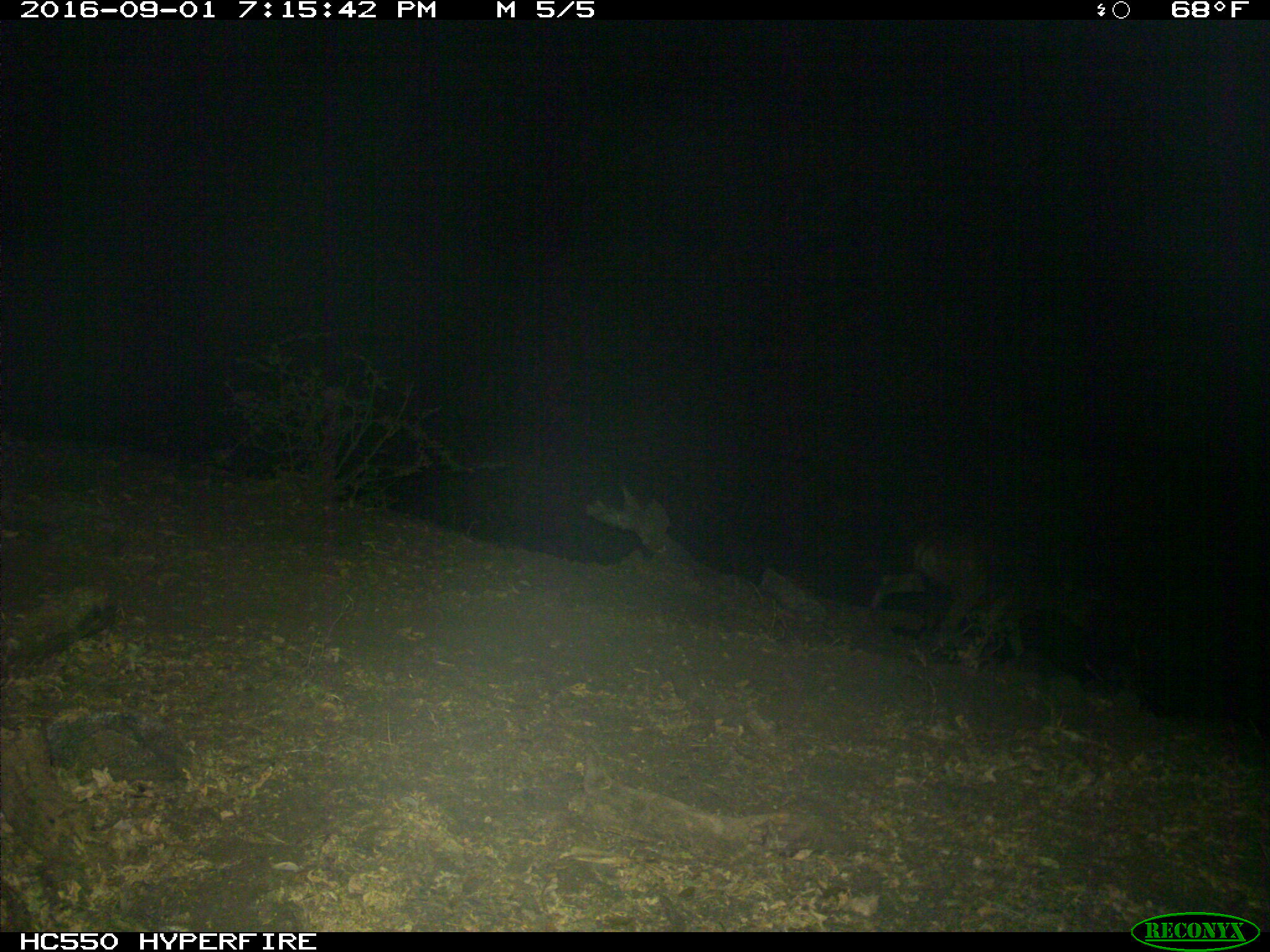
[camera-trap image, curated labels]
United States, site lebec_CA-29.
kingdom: Animalia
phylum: Chordata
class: Mammalia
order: Artiodactyla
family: Cervidae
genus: Odocoileus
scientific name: Odocoileus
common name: deer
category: unidentified deer